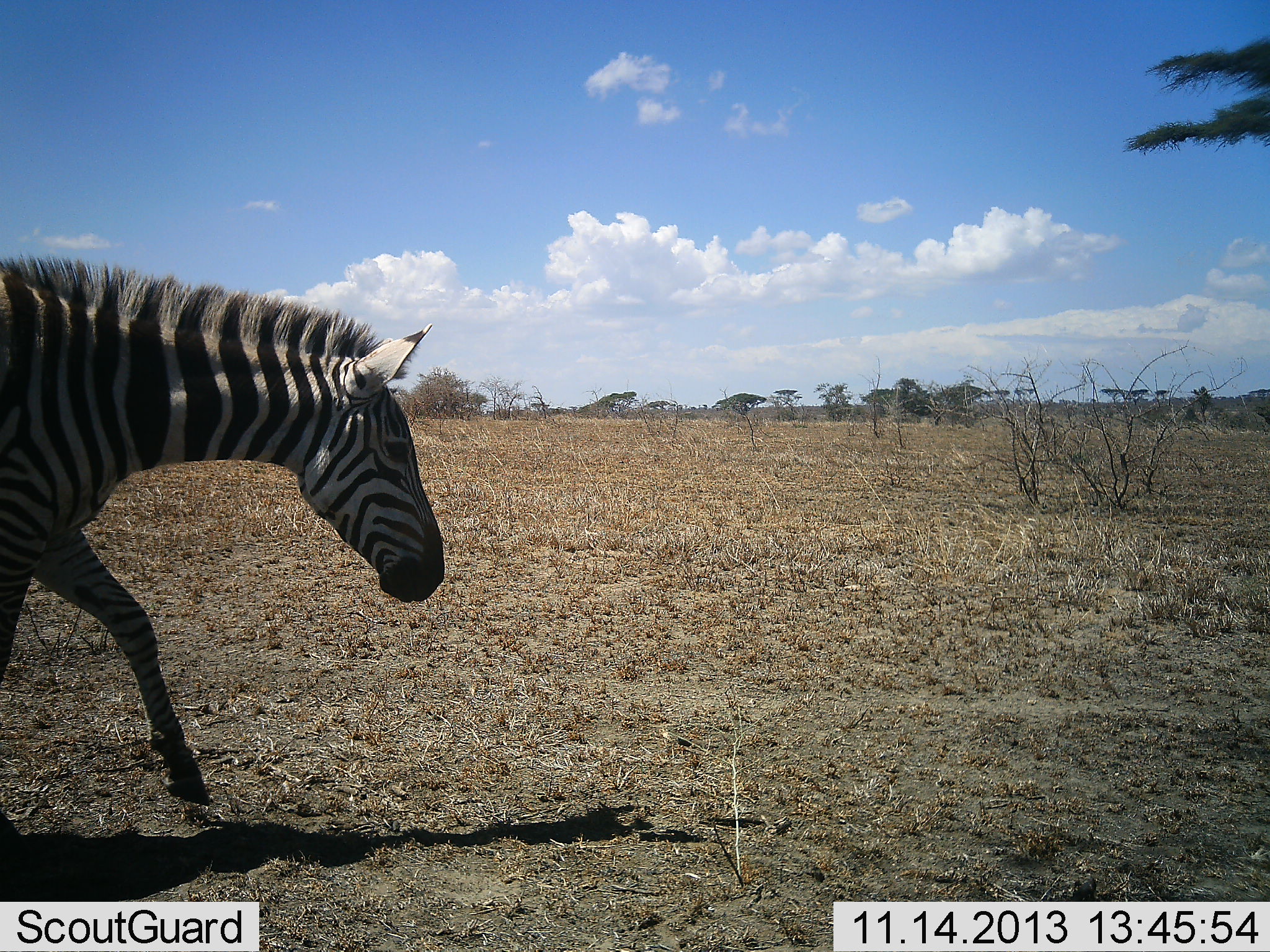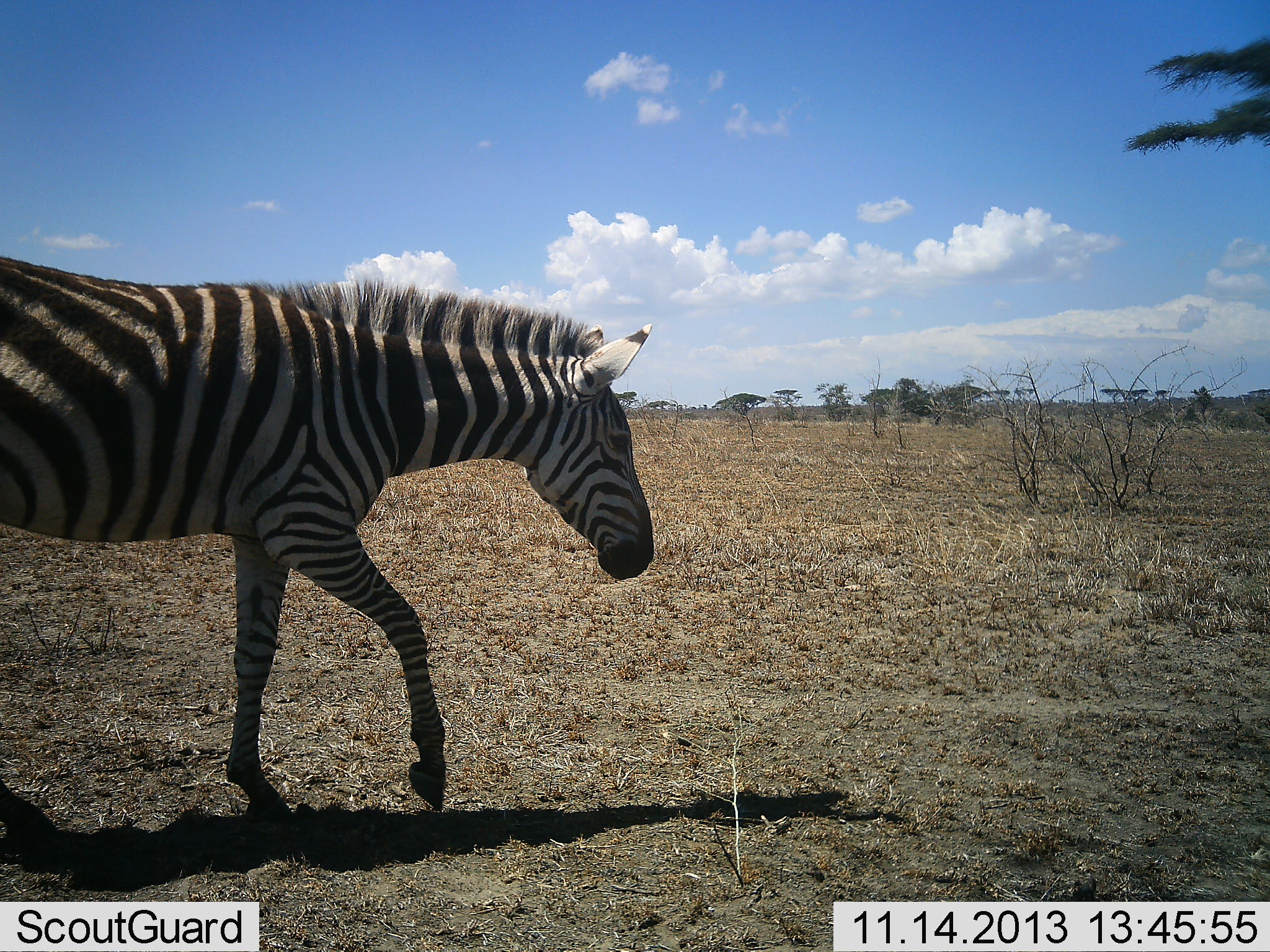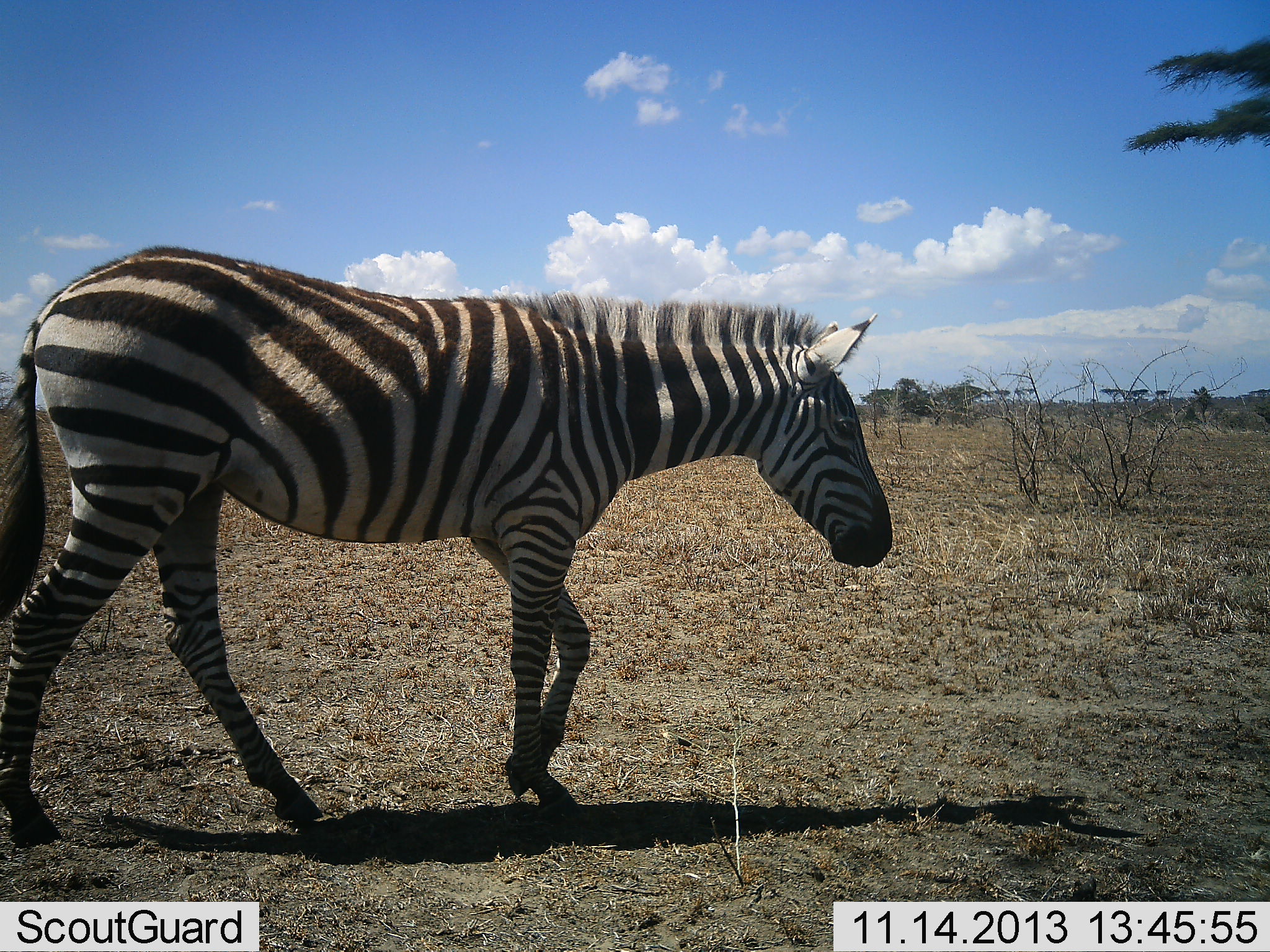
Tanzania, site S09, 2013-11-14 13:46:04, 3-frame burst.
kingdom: Animalia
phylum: Chordata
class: Mammalia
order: Perissodactyla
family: Equidae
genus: Equus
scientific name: Equus quagga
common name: plains zebra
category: zebra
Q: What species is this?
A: Zebra (plains zebra) (Equus quagga).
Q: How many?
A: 1.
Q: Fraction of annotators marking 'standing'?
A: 11%.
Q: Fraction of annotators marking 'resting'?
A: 0%.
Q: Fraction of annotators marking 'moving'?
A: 96%.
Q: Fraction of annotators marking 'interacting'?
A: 0%.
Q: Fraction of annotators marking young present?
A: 0%.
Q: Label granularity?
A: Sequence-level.